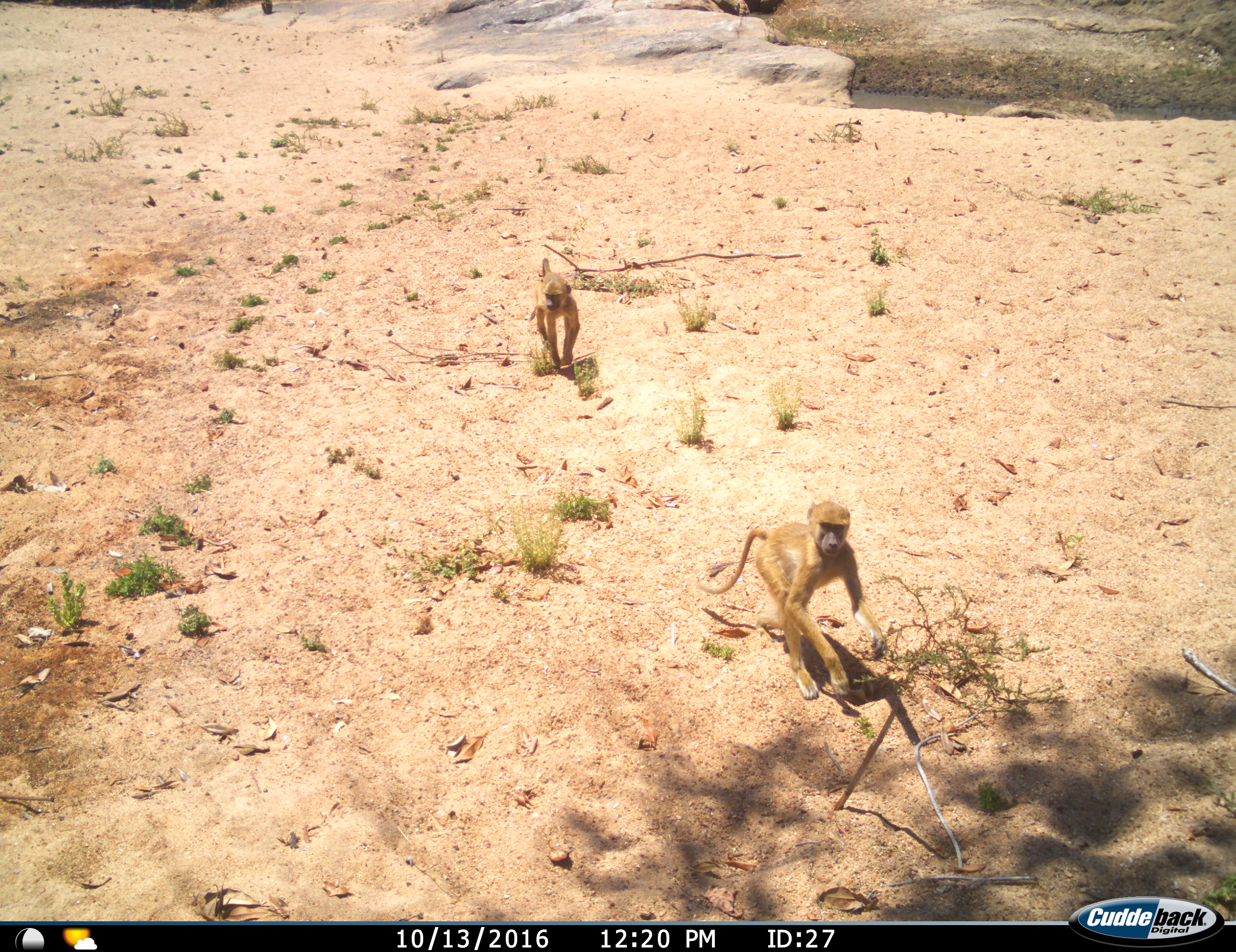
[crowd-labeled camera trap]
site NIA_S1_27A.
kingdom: Animalia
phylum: Chordata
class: Mammalia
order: Primates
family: Cercopithecidae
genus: Papio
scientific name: Papio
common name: baboon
Baboon (Papio), count 2. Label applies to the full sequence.